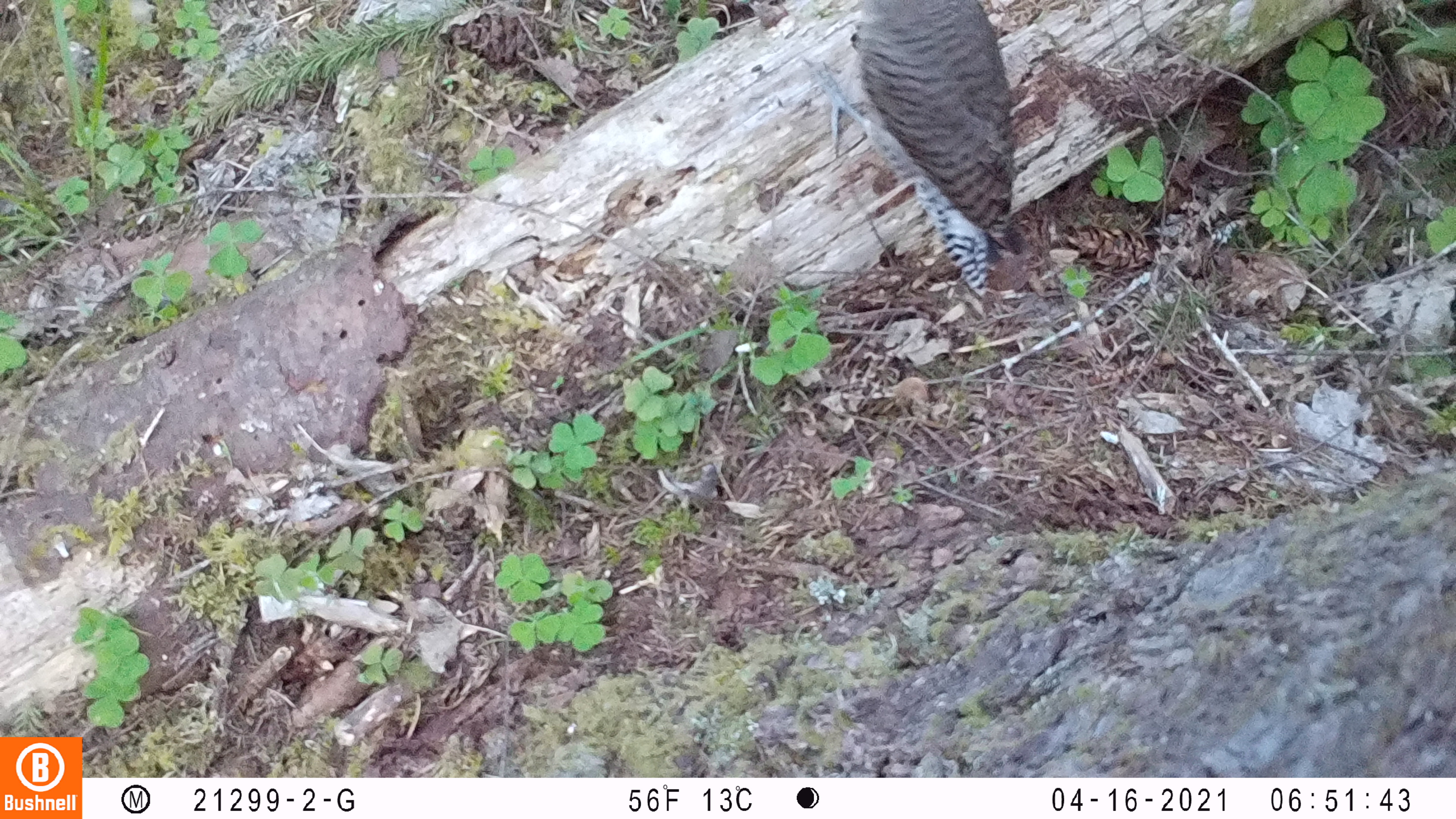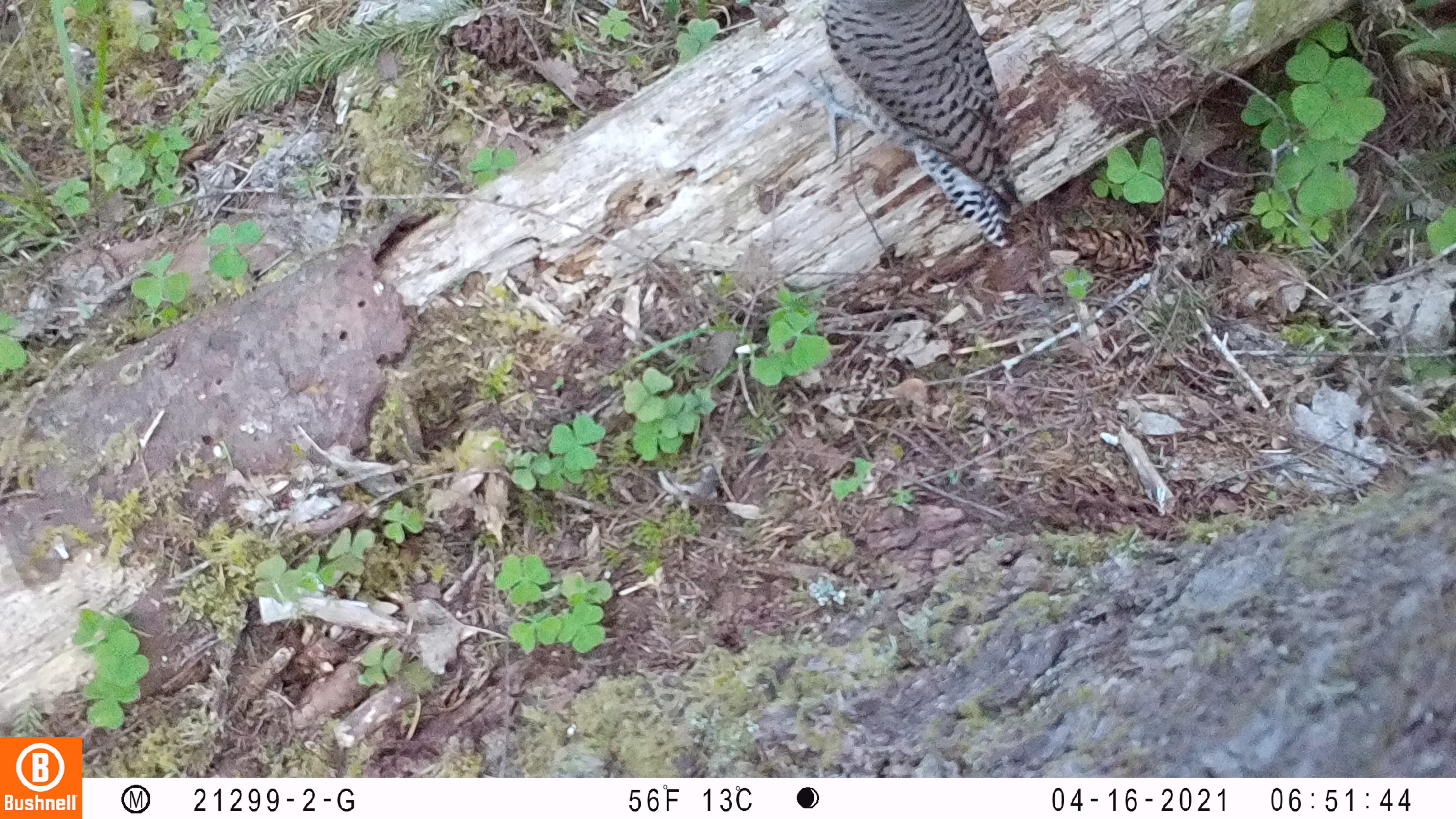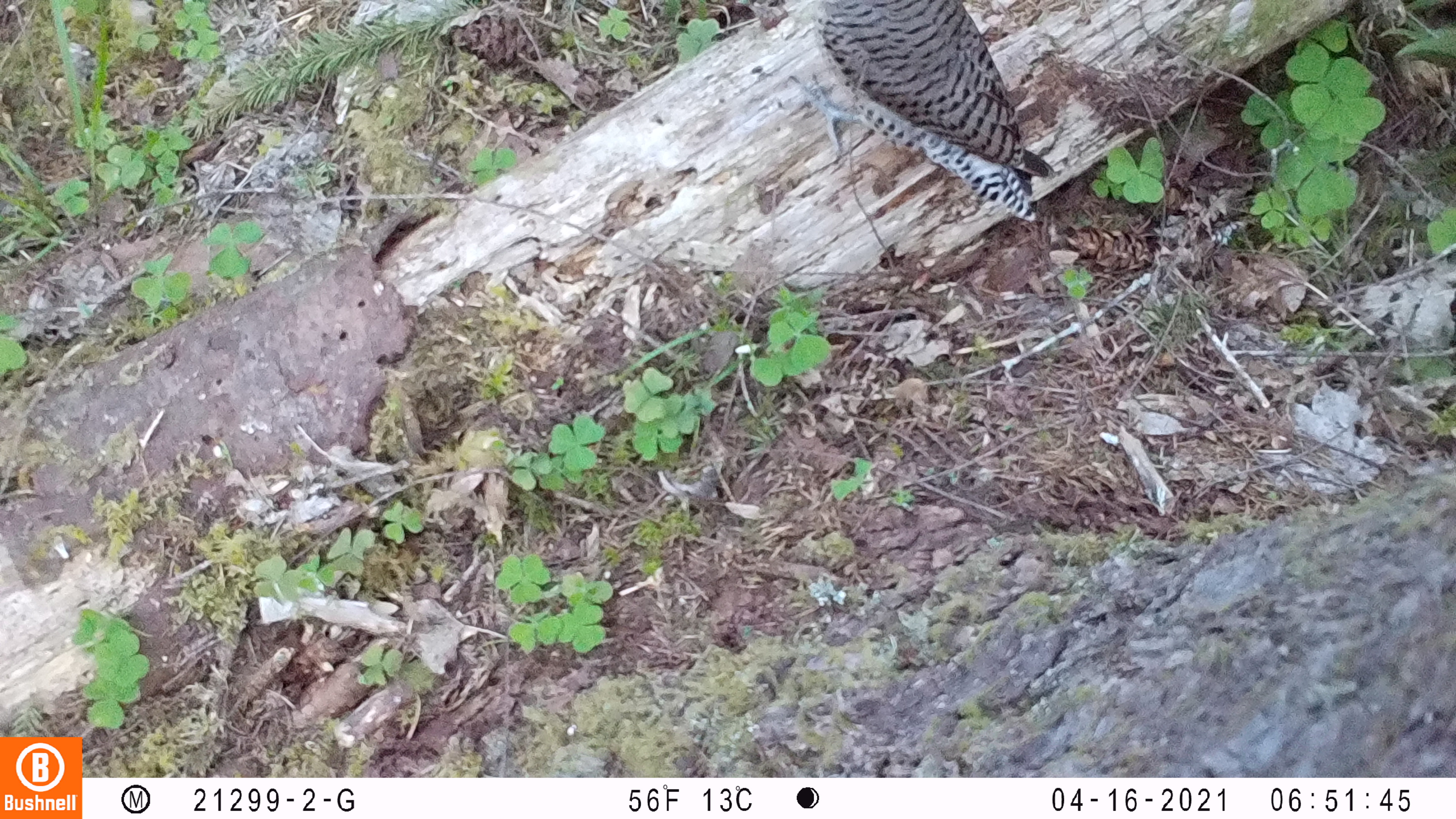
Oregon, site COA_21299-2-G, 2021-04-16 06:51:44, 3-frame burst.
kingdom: Animalia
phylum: Chordata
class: Aves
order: Piciformes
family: Picidae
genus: Colaptes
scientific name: Colaptes auratus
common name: northern flicker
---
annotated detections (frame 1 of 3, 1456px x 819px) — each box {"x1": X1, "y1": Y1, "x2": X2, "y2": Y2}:
northern flicker: {"x1": 788, "y1": 2, "x2": 1032, "y2": 313}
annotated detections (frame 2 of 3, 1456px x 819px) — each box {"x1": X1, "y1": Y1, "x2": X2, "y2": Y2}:
northern flicker: {"x1": 777, "y1": 1, "x2": 1042, "y2": 263}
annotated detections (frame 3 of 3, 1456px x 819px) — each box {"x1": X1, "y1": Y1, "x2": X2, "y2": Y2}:
northern flicker: {"x1": 783, "y1": 1, "x2": 1059, "y2": 230}